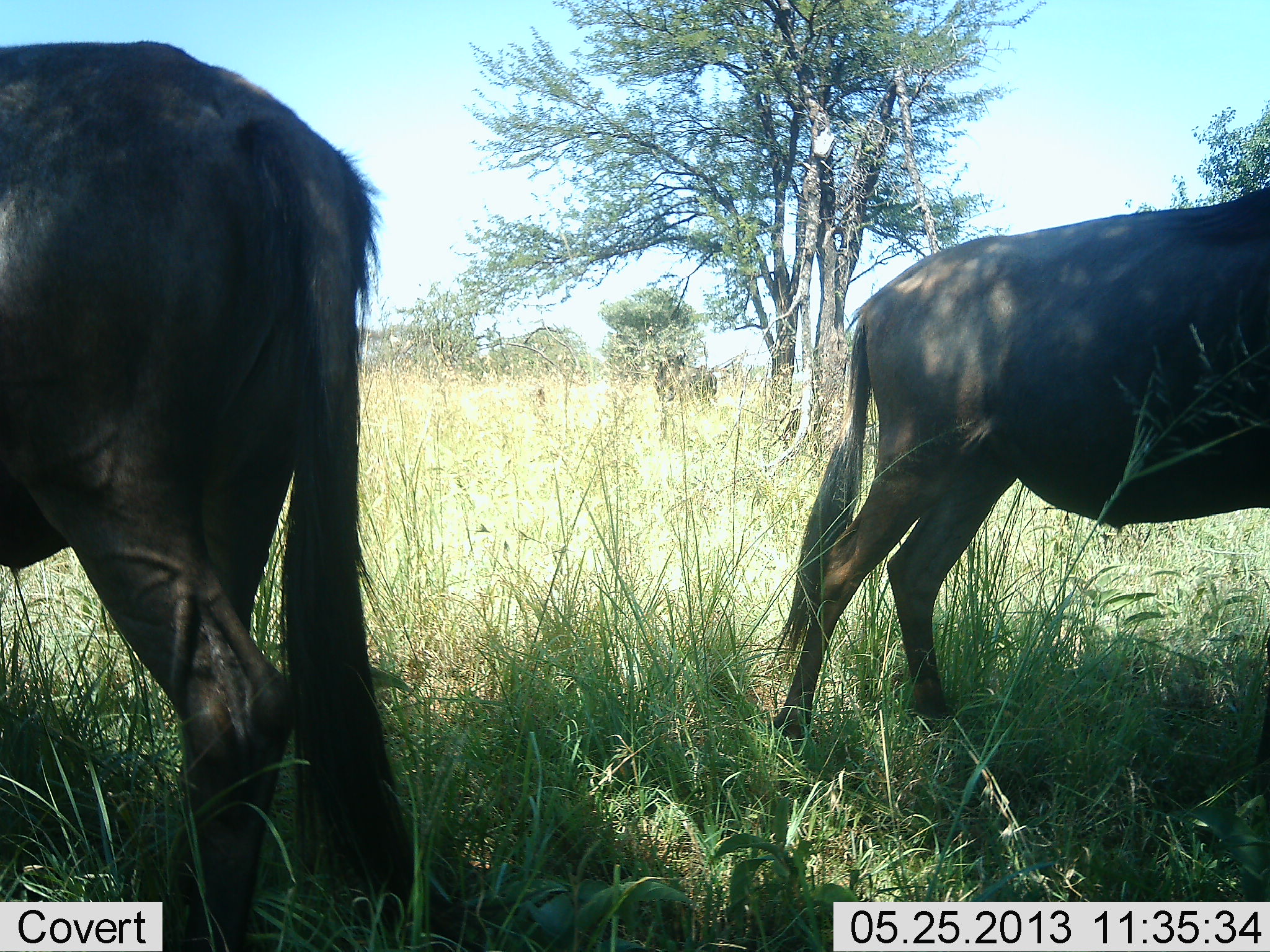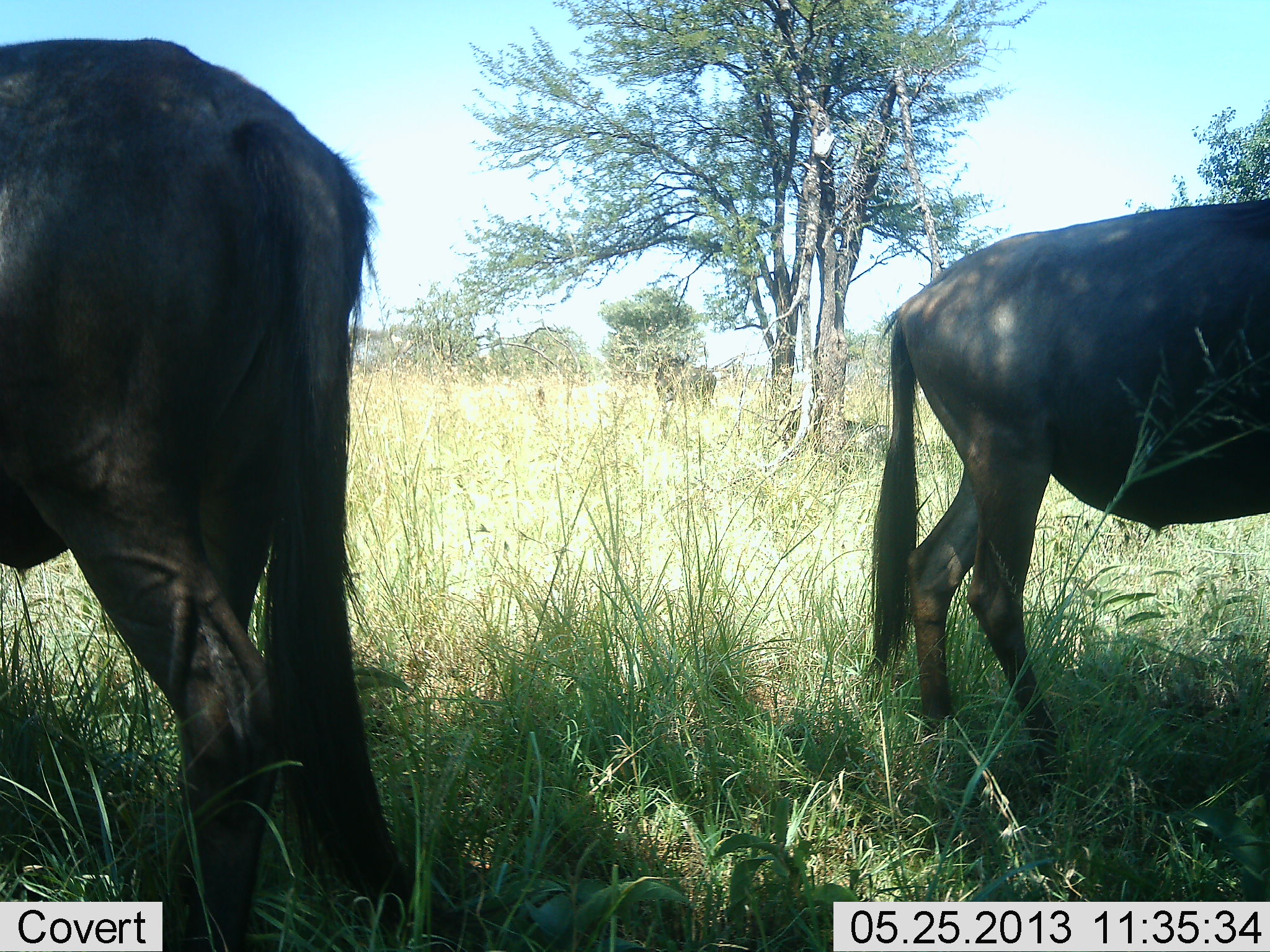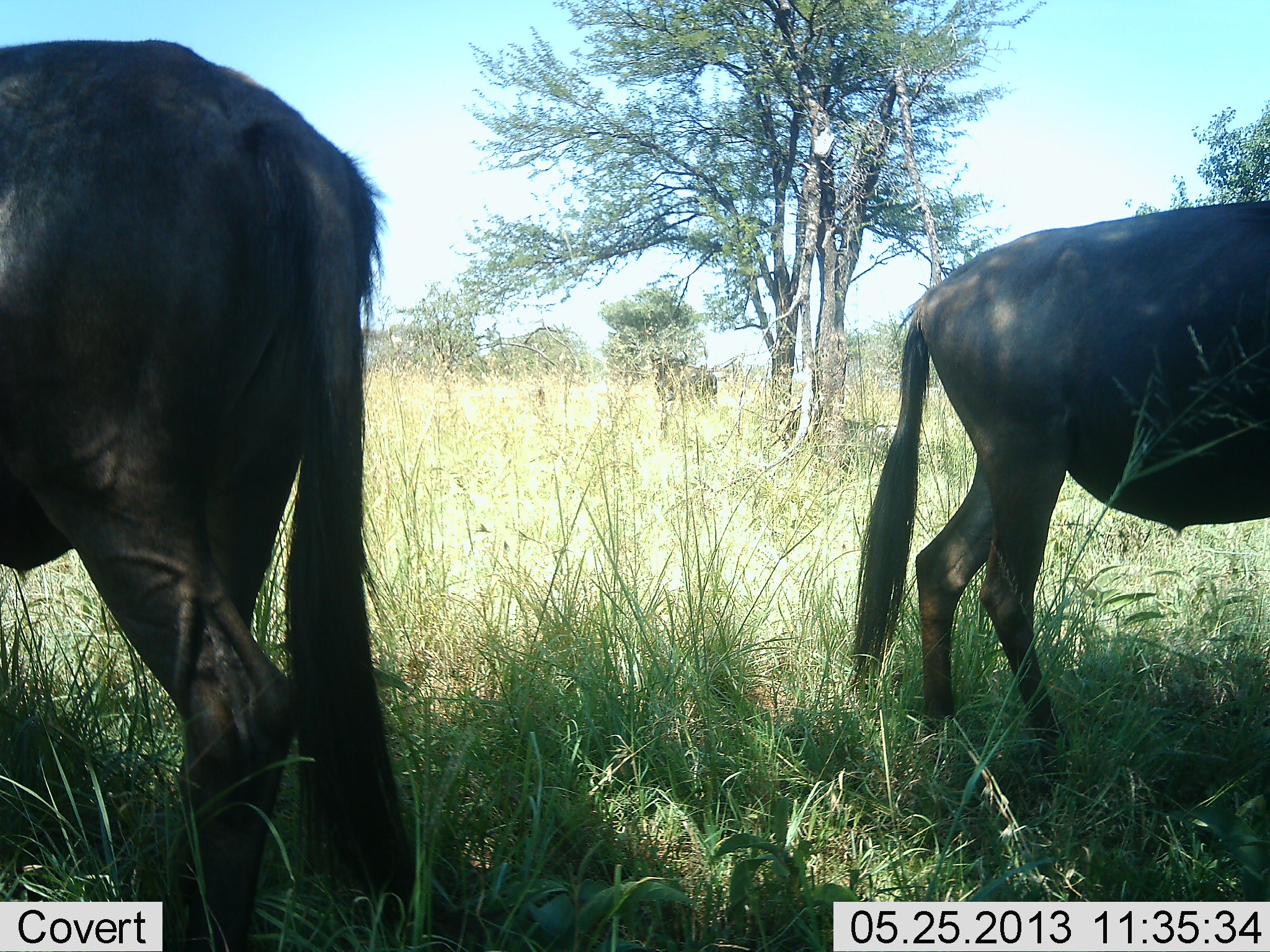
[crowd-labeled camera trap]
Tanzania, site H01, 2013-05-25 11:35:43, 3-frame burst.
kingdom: Animalia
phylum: Chordata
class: Mammalia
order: Artiodactyla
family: Bovidae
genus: Connochaetes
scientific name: Connochaetes taurinus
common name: blue wildebeest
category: wildebeest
Wildebeest (blue wildebeest) (Connochaetes taurinus), count 3. Behavior (volunteer vote fractions): standing 80%, resting 10%, moving 20%, interacting 0%. Young present (vote fraction): 0%. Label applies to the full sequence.